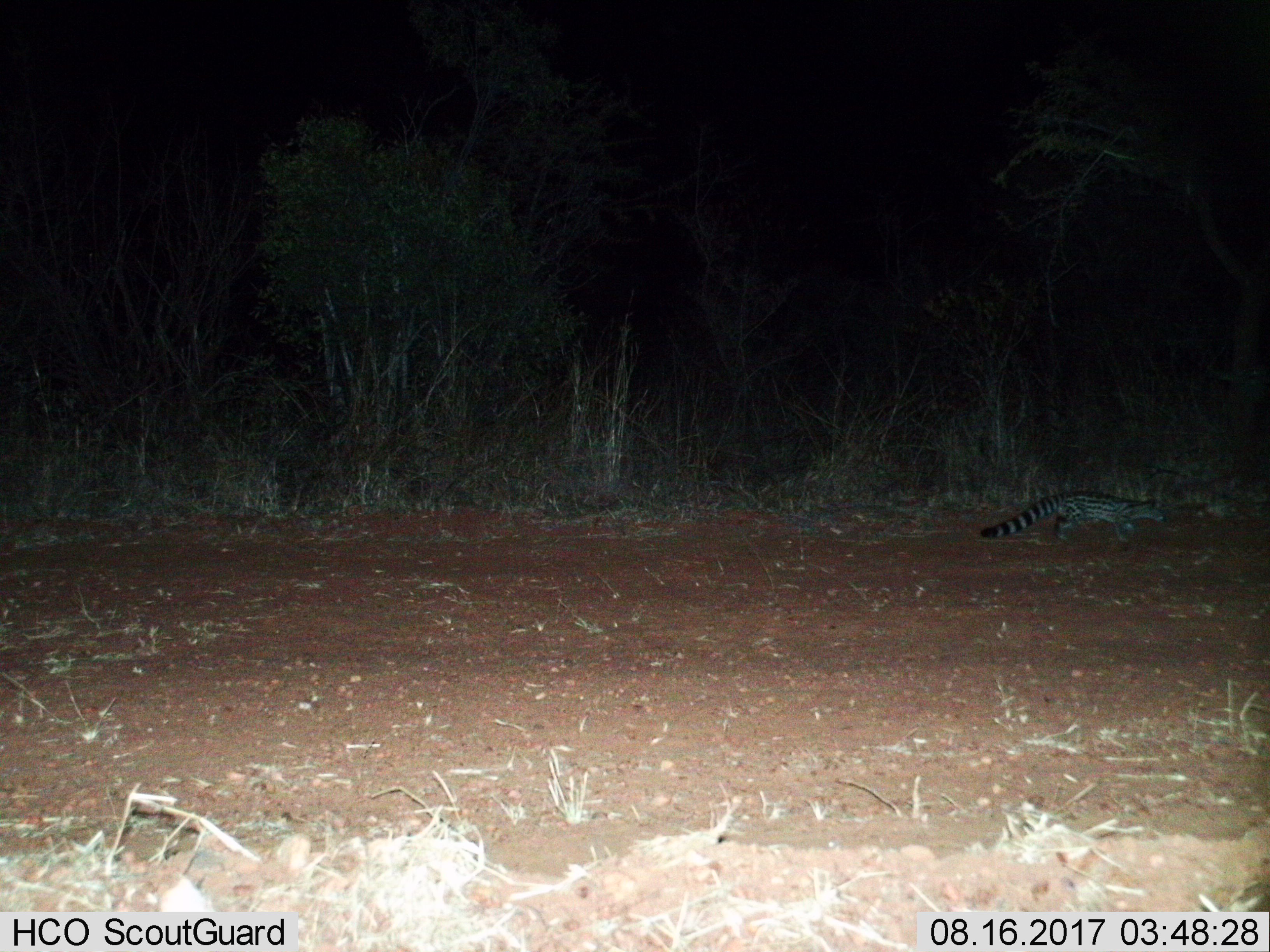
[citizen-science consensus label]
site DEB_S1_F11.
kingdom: Animalia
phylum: Chordata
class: Mammalia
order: Carnivora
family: Viverridae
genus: Genetta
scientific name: Genetta genetta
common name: small-spotted genet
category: genetcommonsmallspotted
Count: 1.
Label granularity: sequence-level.